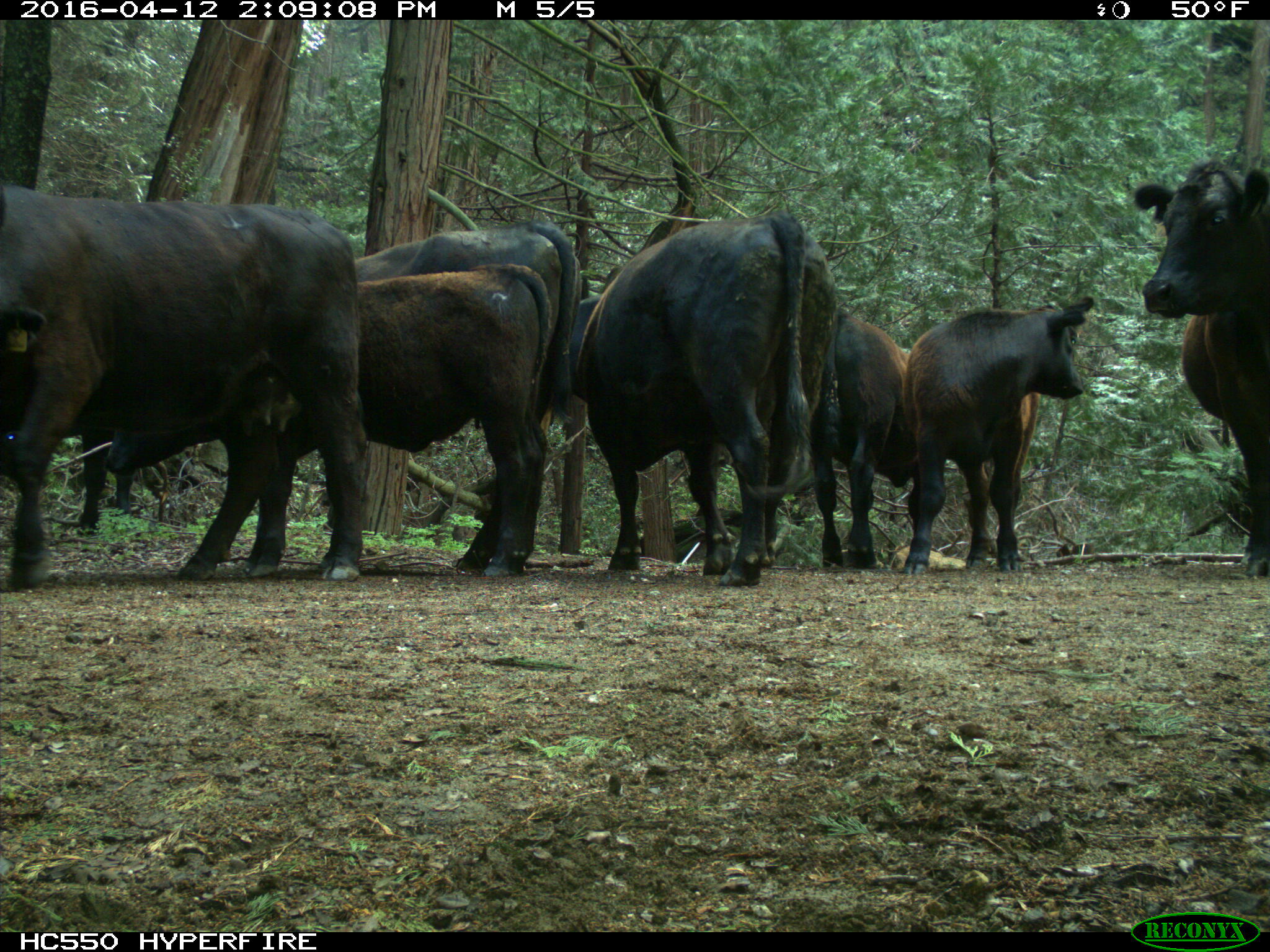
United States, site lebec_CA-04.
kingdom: Animalia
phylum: Chordata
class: Mammalia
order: Artiodactyla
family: Bovidae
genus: Bos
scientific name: Bos taurus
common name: domestic cow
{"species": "Bos taurus (domestic cow)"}